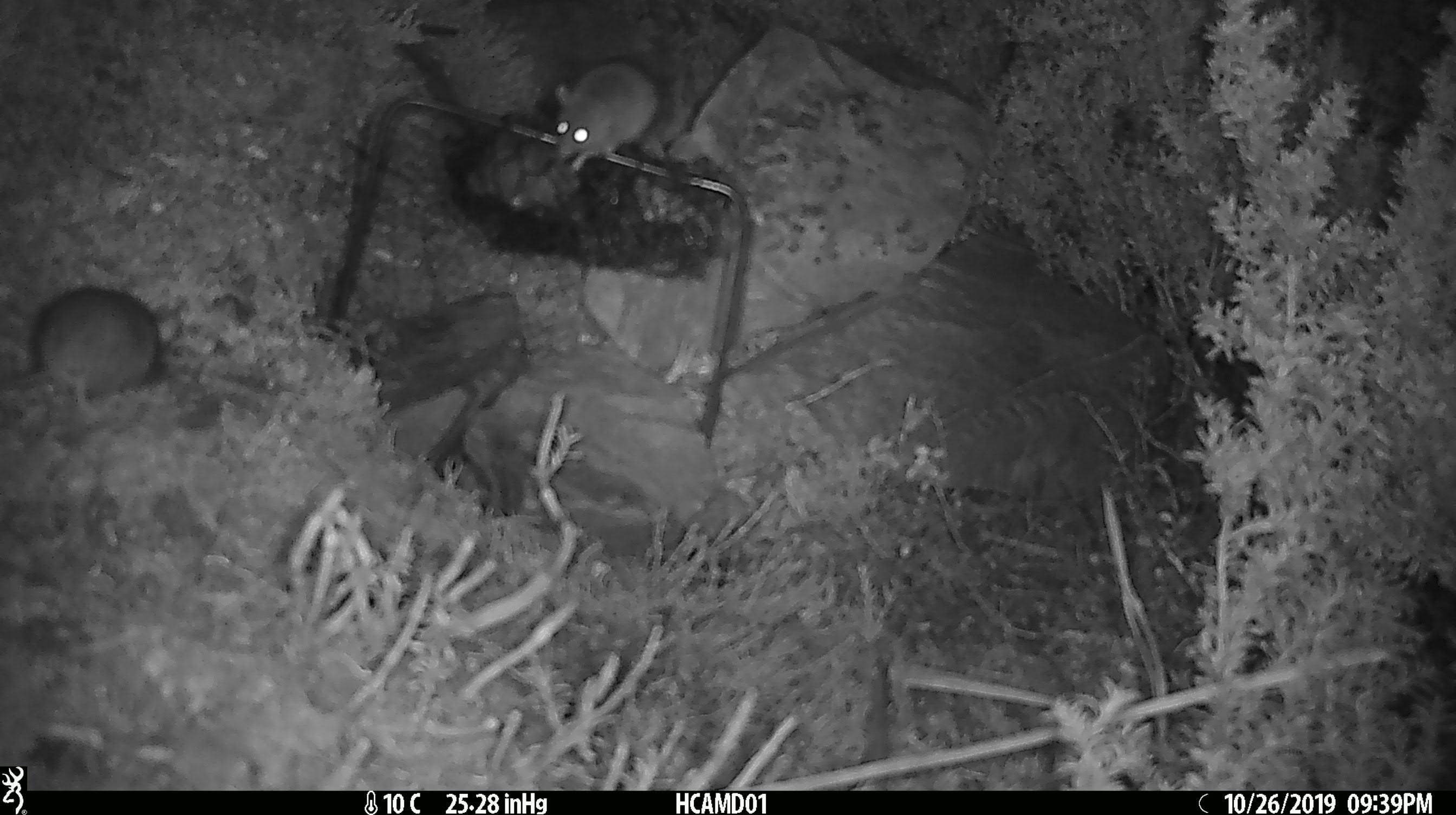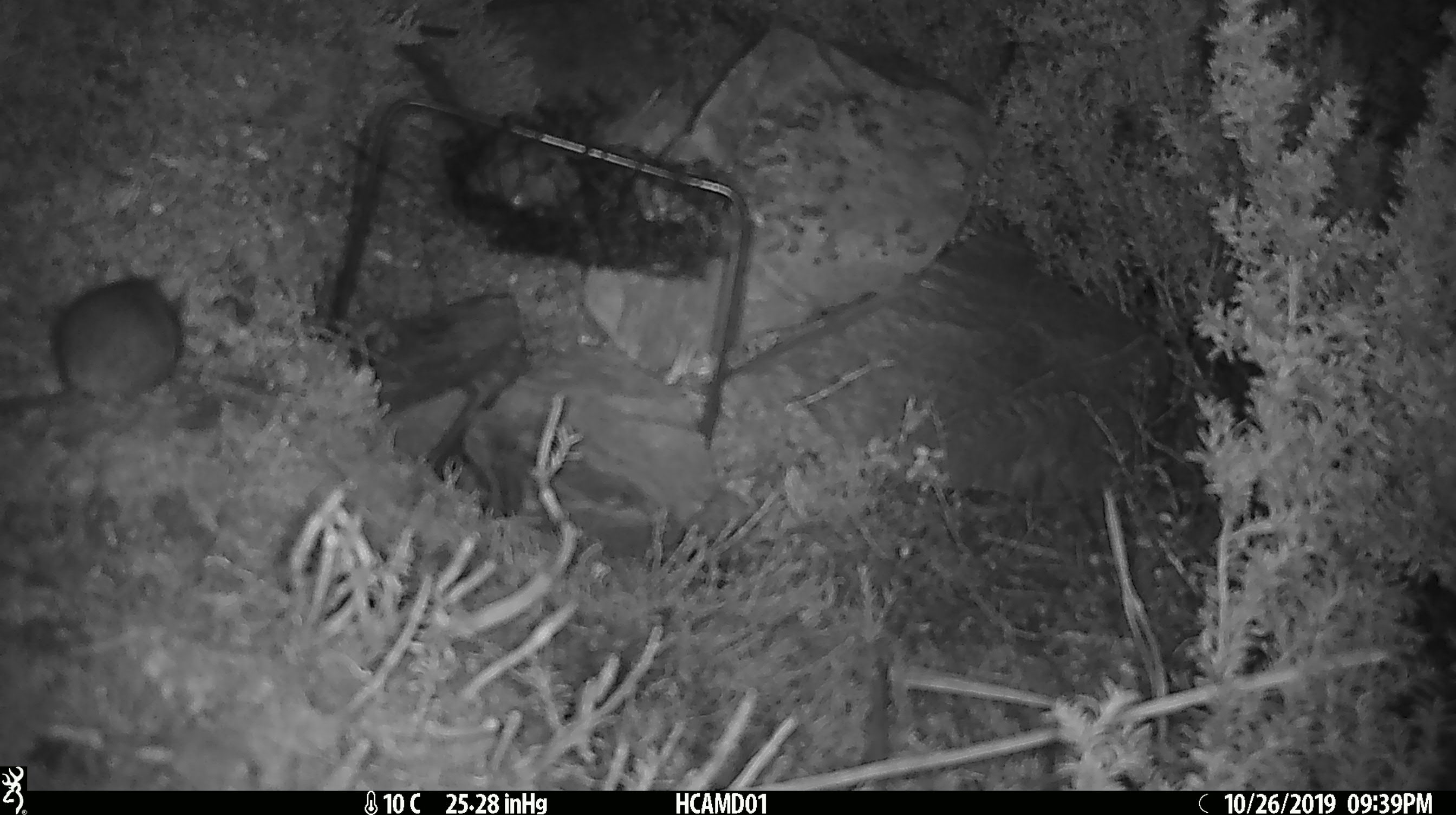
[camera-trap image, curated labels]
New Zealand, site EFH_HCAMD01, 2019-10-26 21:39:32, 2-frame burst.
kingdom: Animalia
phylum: Chordata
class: Mammalia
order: Rodentia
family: Muridae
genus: Mus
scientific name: Mus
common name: mouse